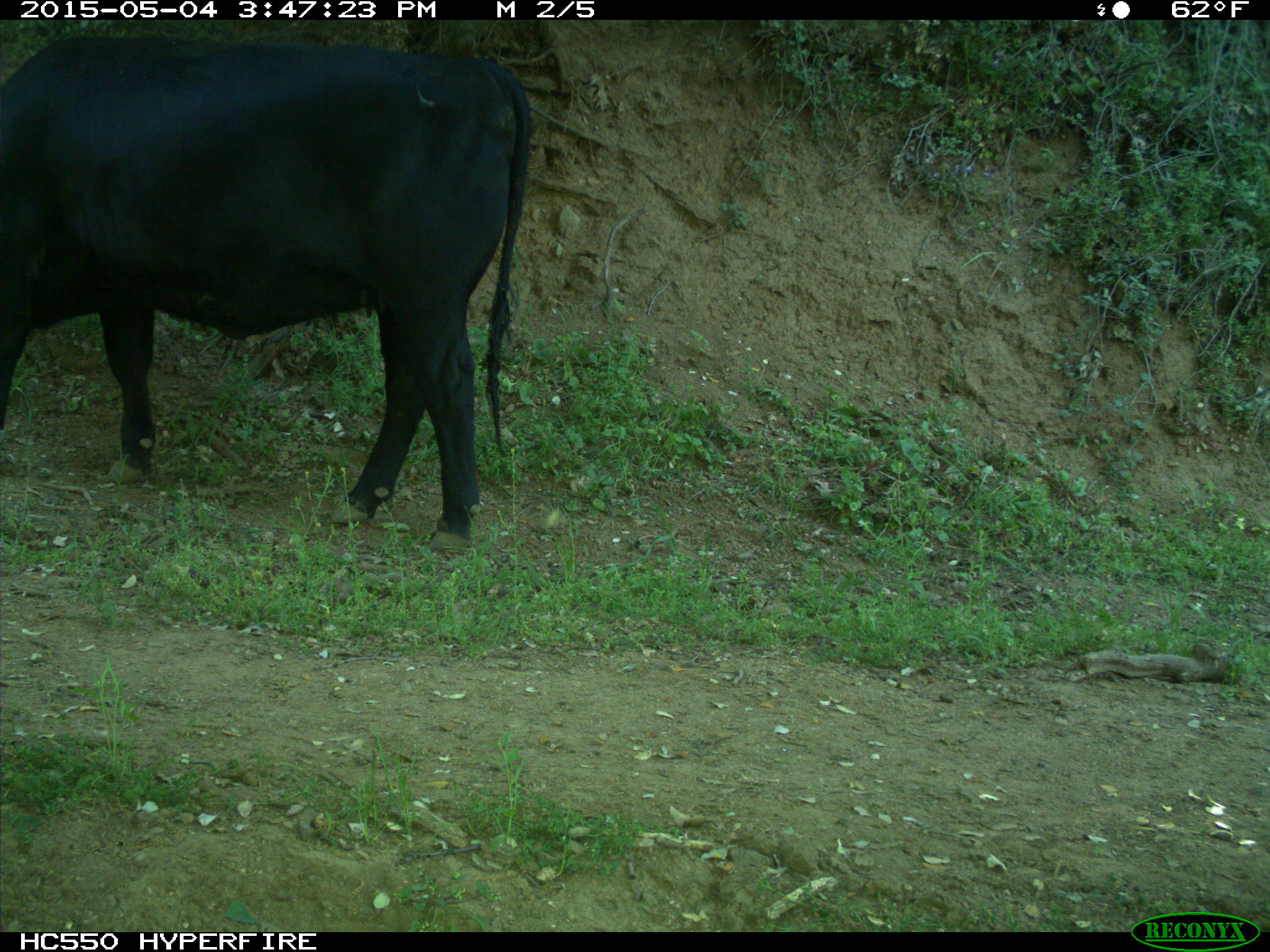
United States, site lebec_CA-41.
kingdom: Animalia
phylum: Chordata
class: Mammalia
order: Artiodactyla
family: Bovidae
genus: Bos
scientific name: Bos taurus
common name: domestic cow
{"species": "Bos taurus (domestic cow)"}